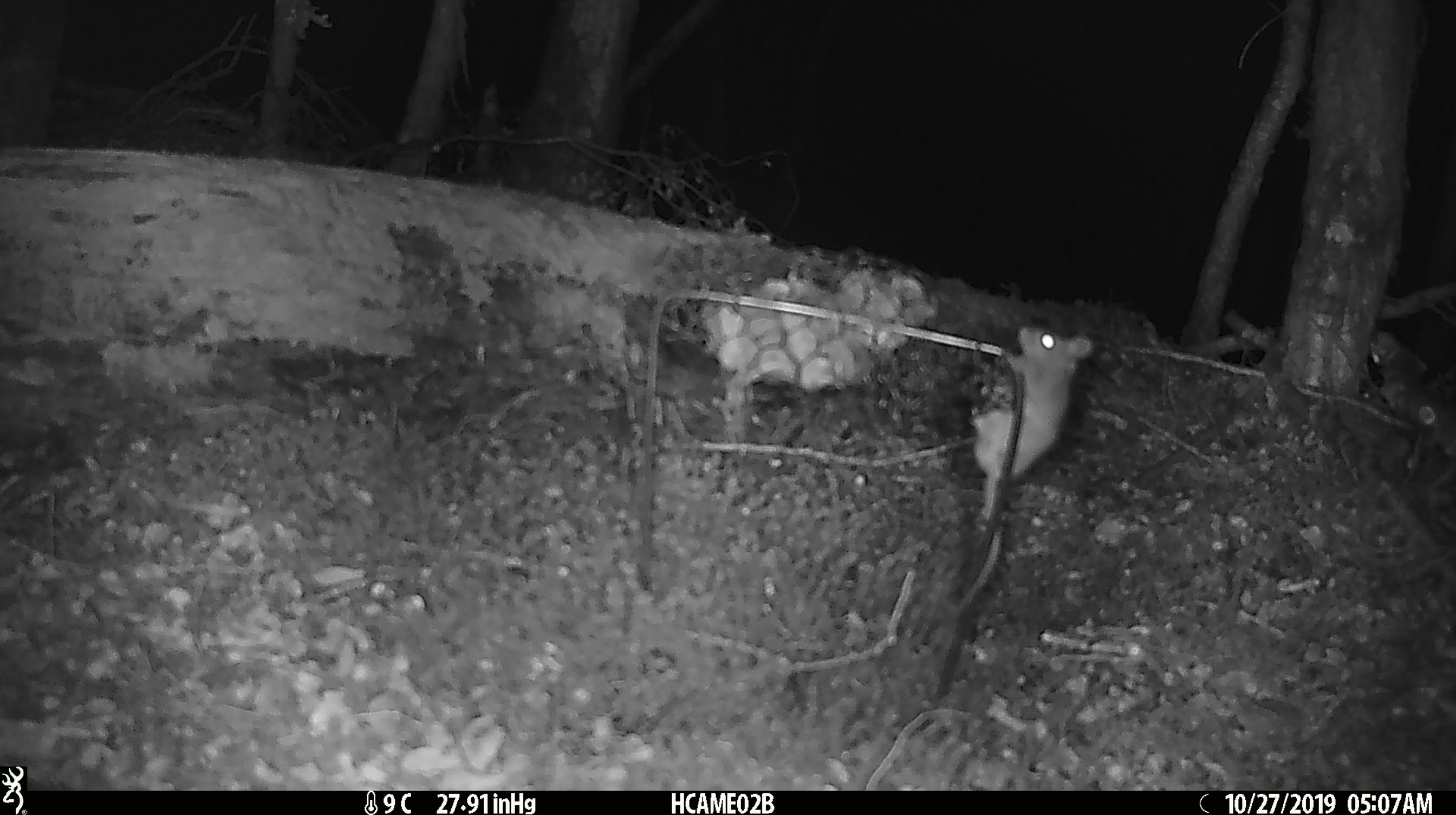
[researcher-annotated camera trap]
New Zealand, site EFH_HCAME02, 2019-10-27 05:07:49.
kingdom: Animalia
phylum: Chordata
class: Mammalia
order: Rodentia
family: Muridae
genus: Mus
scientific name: Mus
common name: mouse